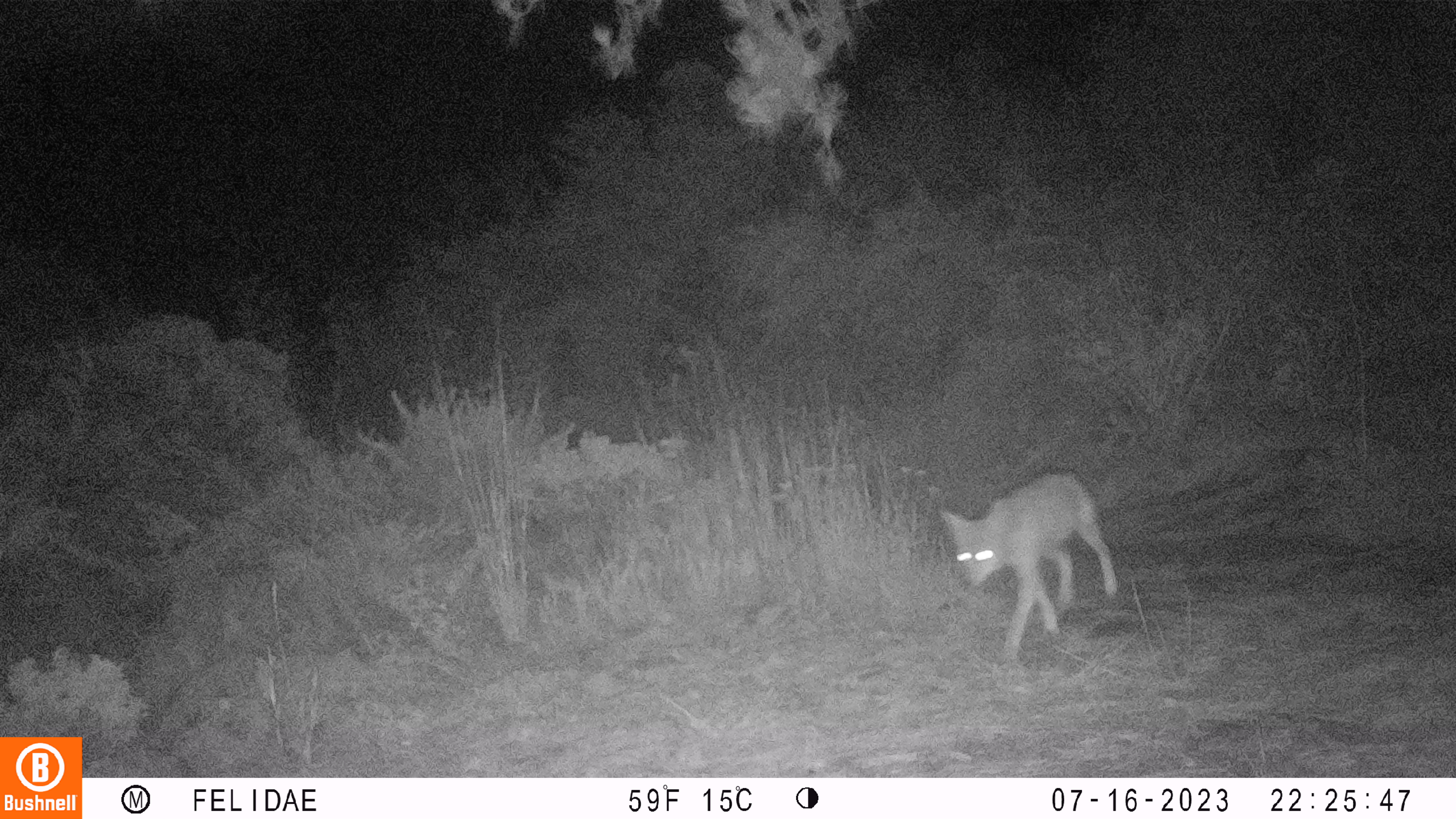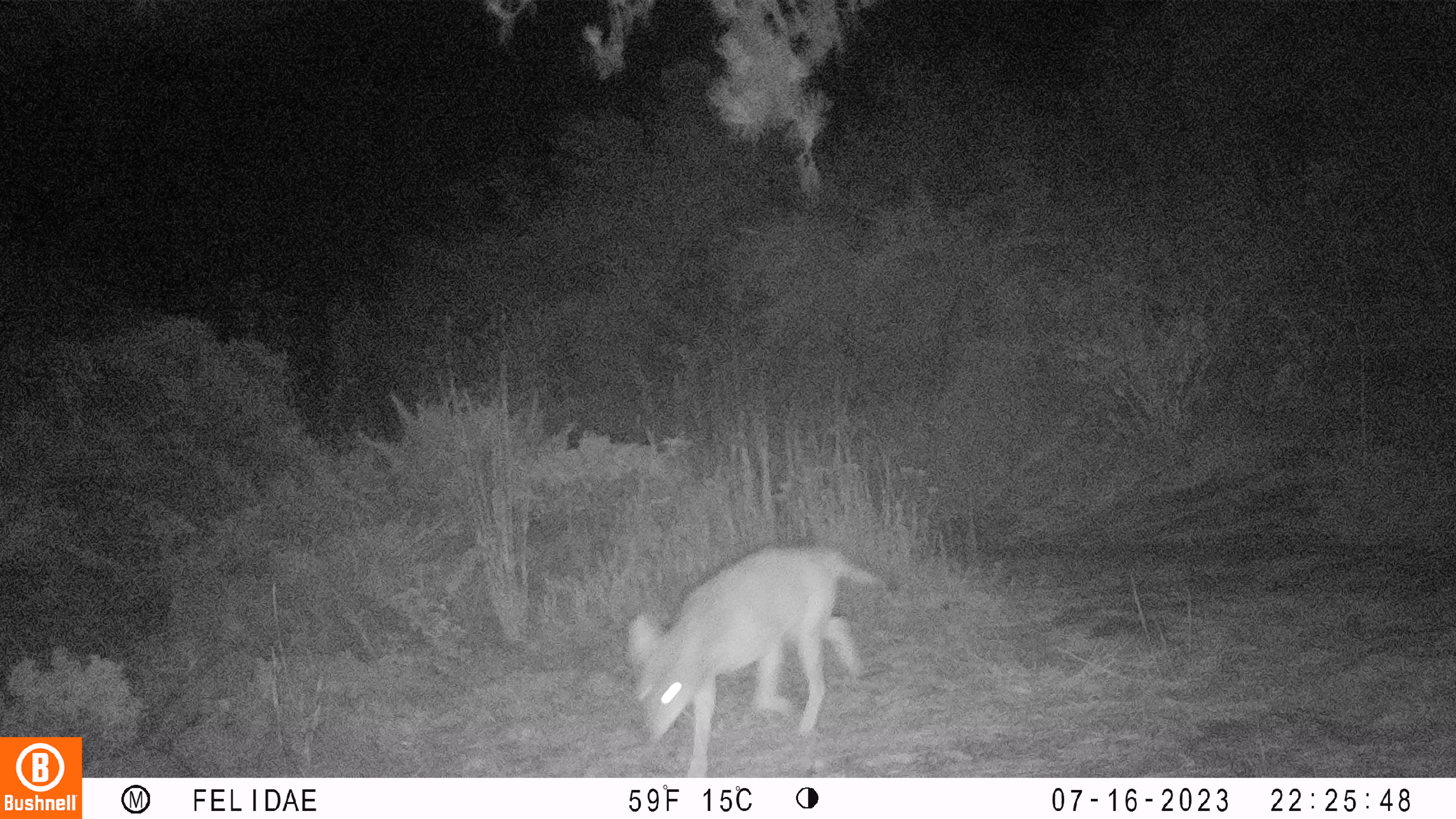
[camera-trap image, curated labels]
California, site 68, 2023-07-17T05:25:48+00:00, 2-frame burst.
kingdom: Animalia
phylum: Chordata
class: Mammalia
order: Carnivora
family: Canidae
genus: Canis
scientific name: Canis latrans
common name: coyote